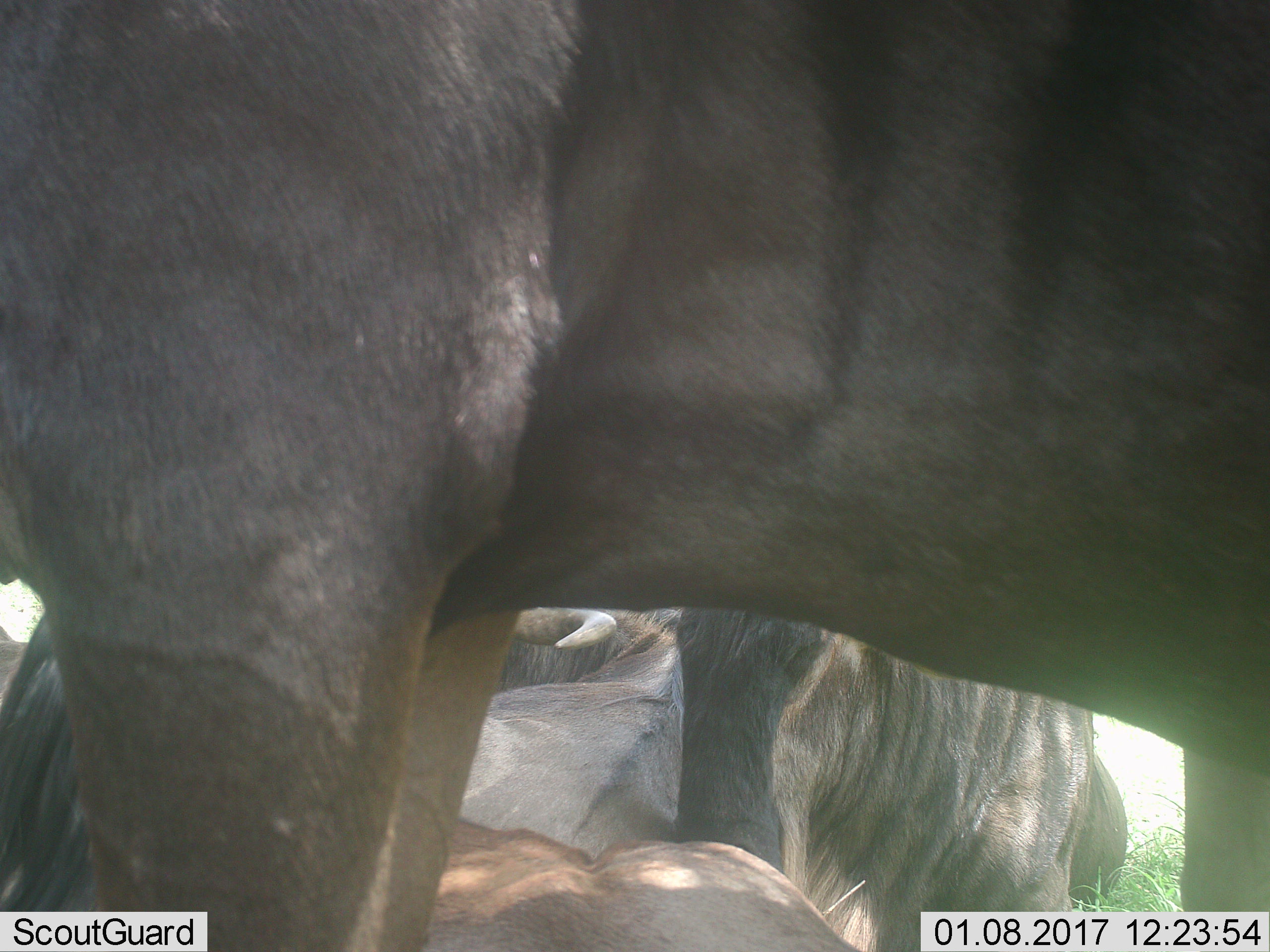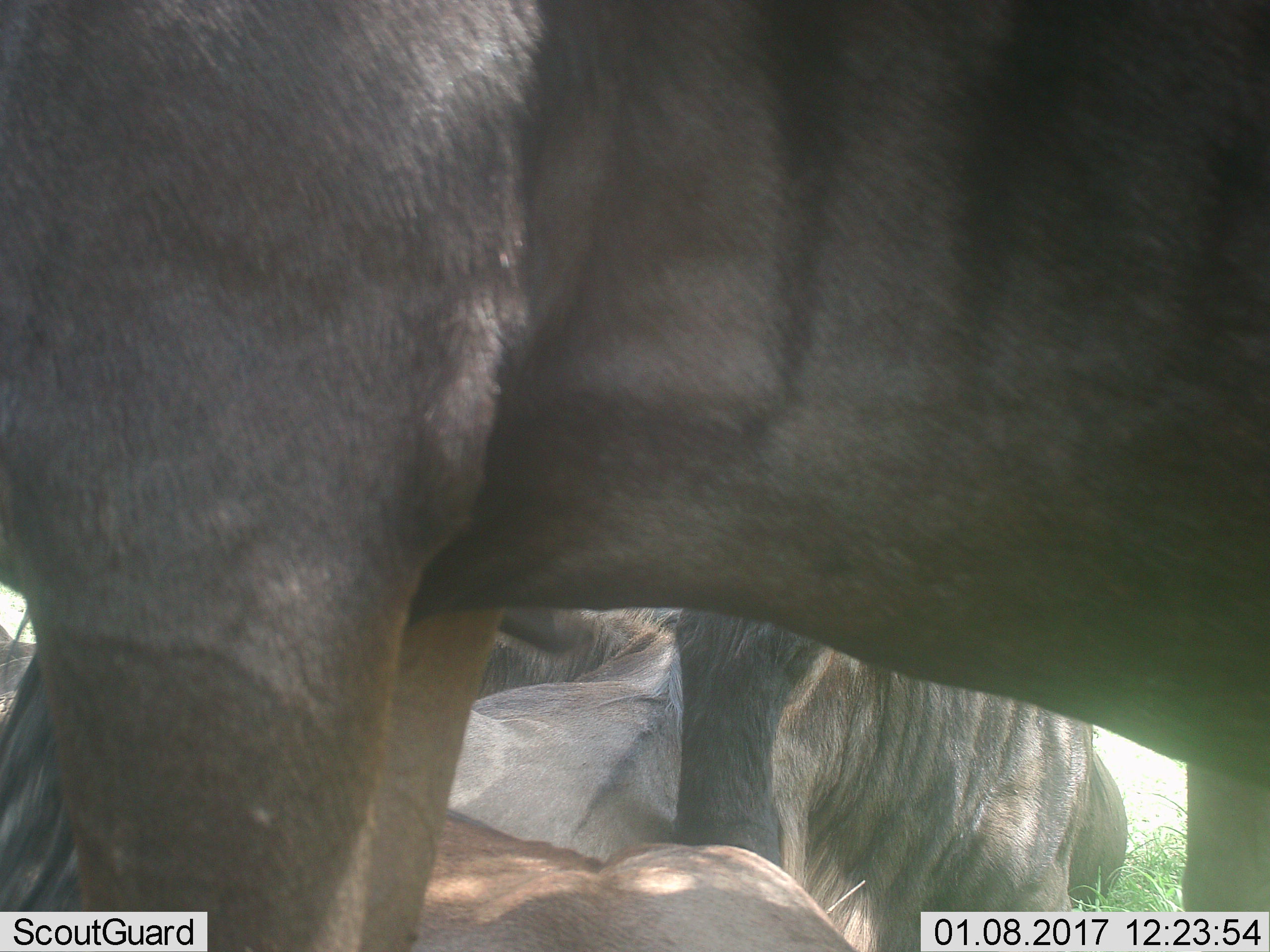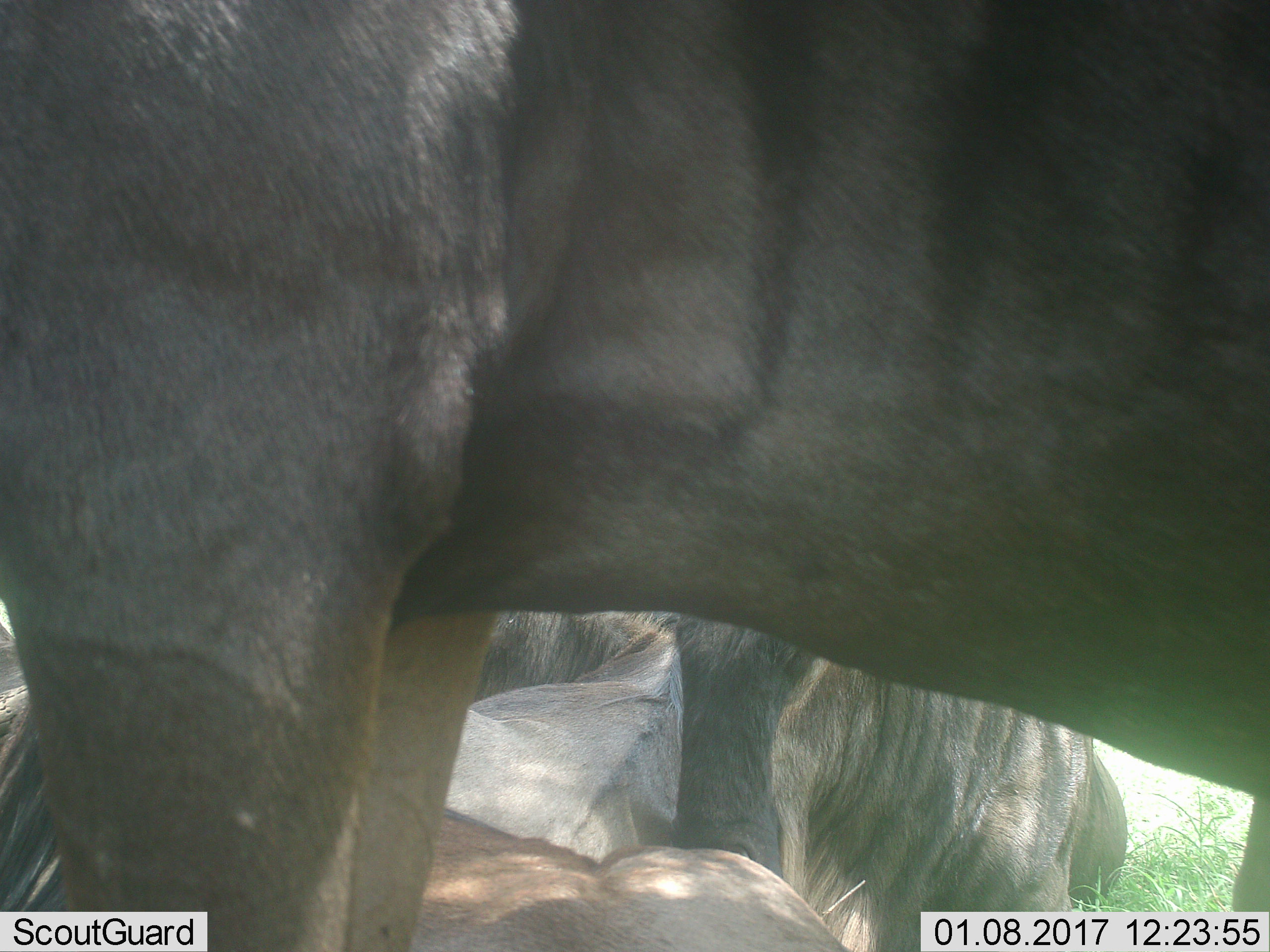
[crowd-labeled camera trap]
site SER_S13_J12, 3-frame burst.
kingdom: Animalia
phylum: Chordata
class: Mammalia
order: Artiodactyla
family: Bovidae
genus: Connochaetes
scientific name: Connochaetes taurinus taurinus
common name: blue wildebeest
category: wildebeestblue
Wildebeestblue (blue wildebeest) (Connochaetes taurinus taurinus), count 4. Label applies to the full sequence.